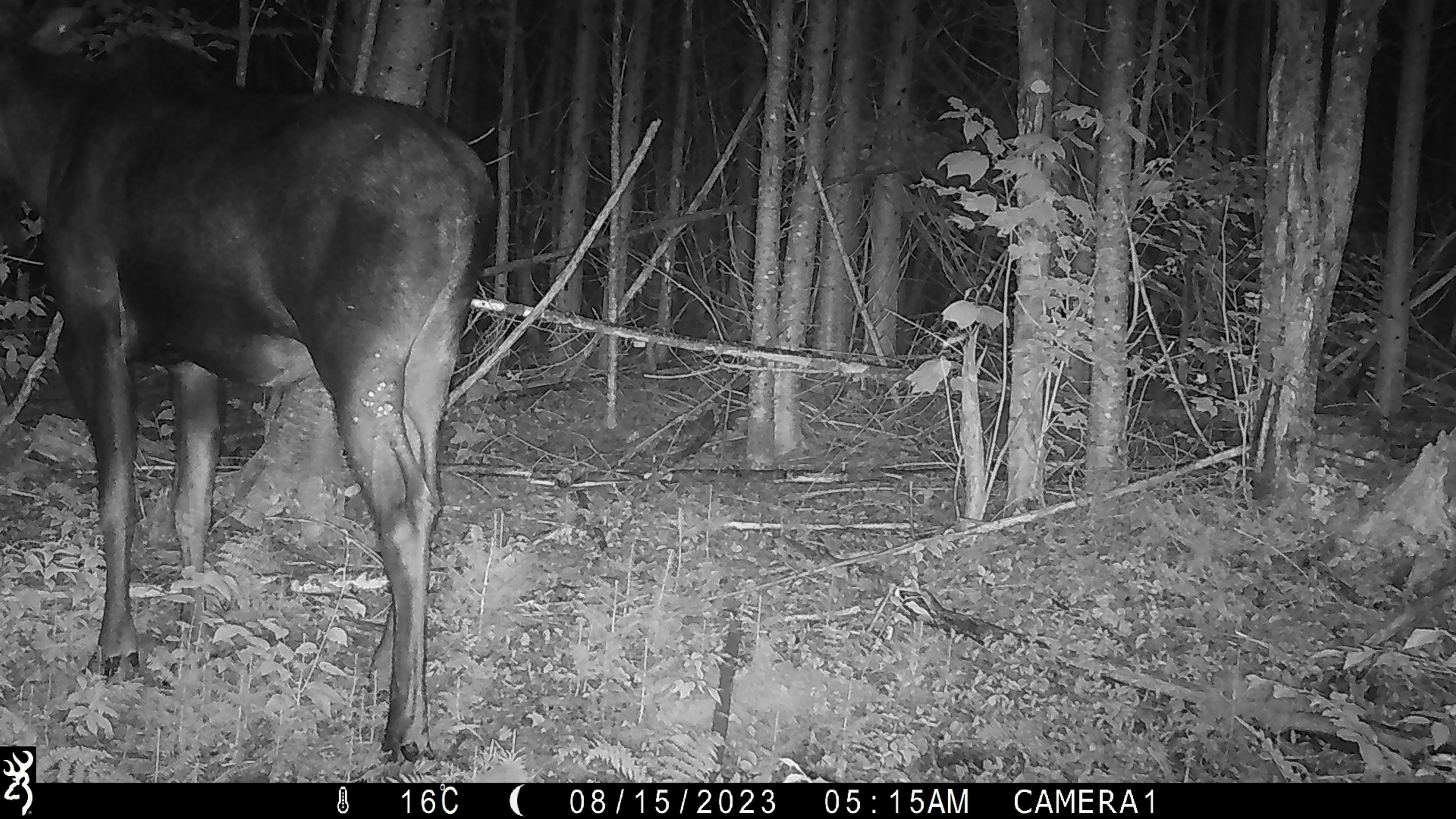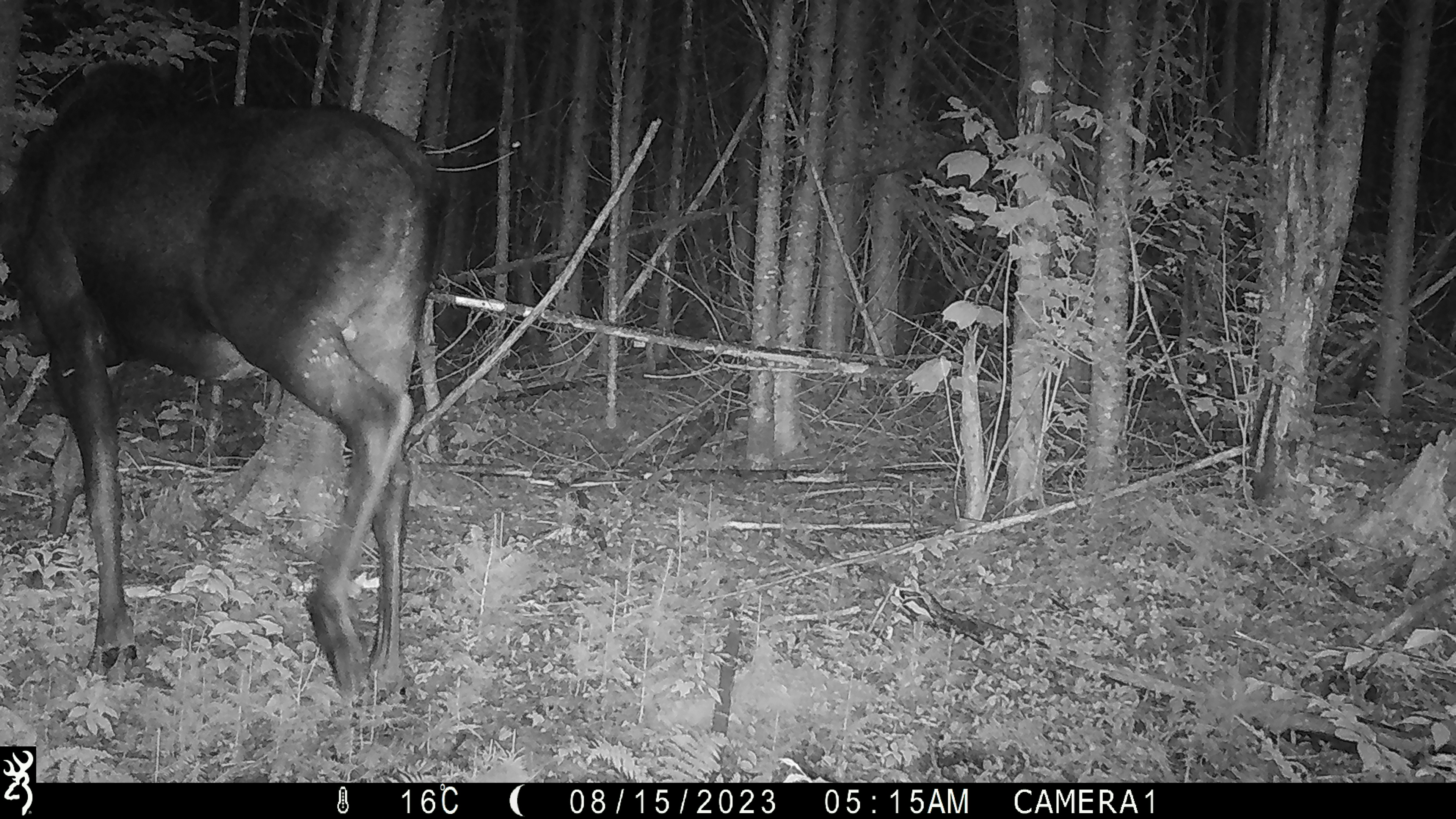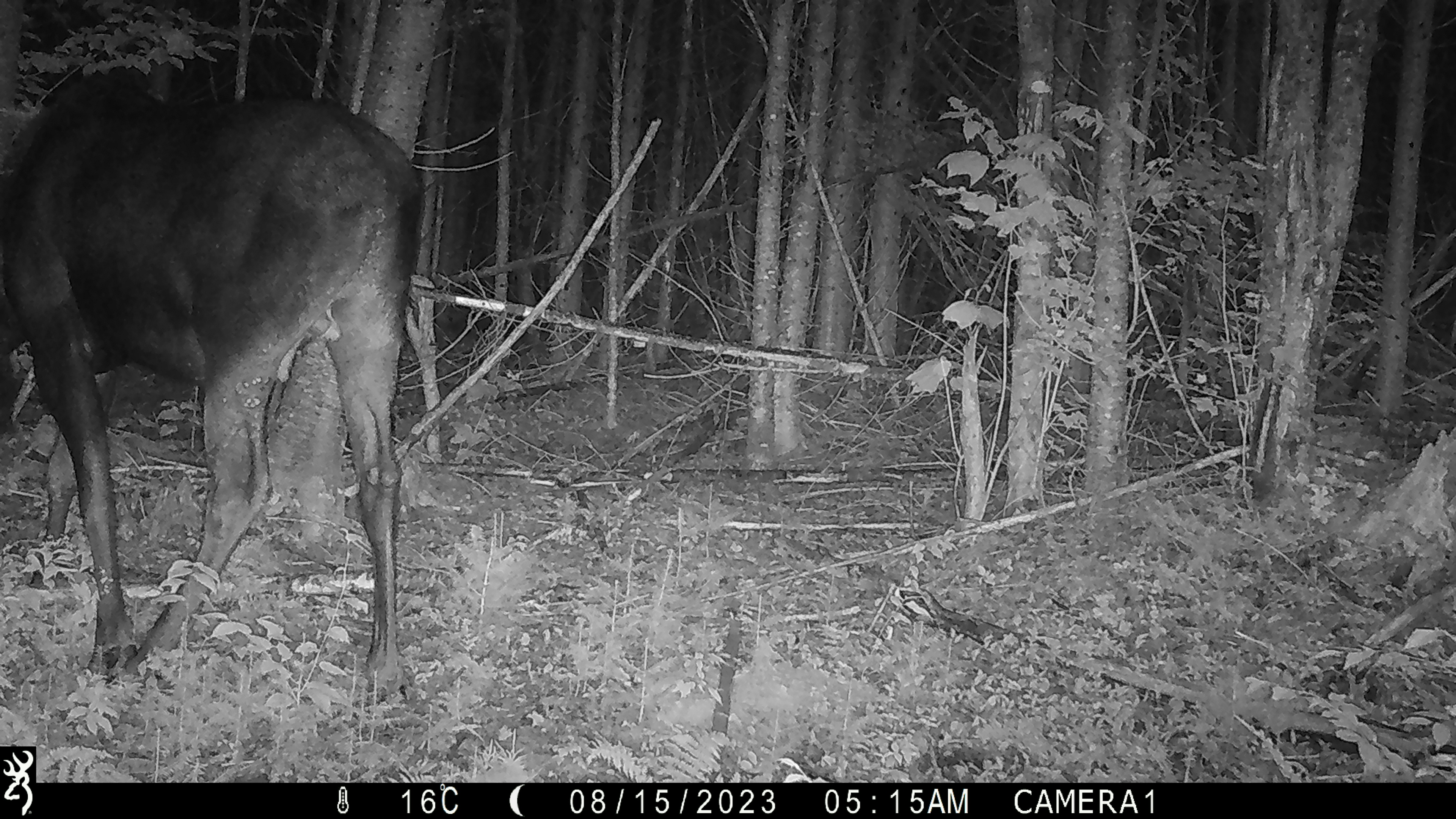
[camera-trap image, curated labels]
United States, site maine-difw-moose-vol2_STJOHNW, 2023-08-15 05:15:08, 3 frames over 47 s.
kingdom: Animalia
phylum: Chordata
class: Mammalia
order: Artiodactyla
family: Cervidae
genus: Alces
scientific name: Alces alces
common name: moose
Moose (Alces alces).